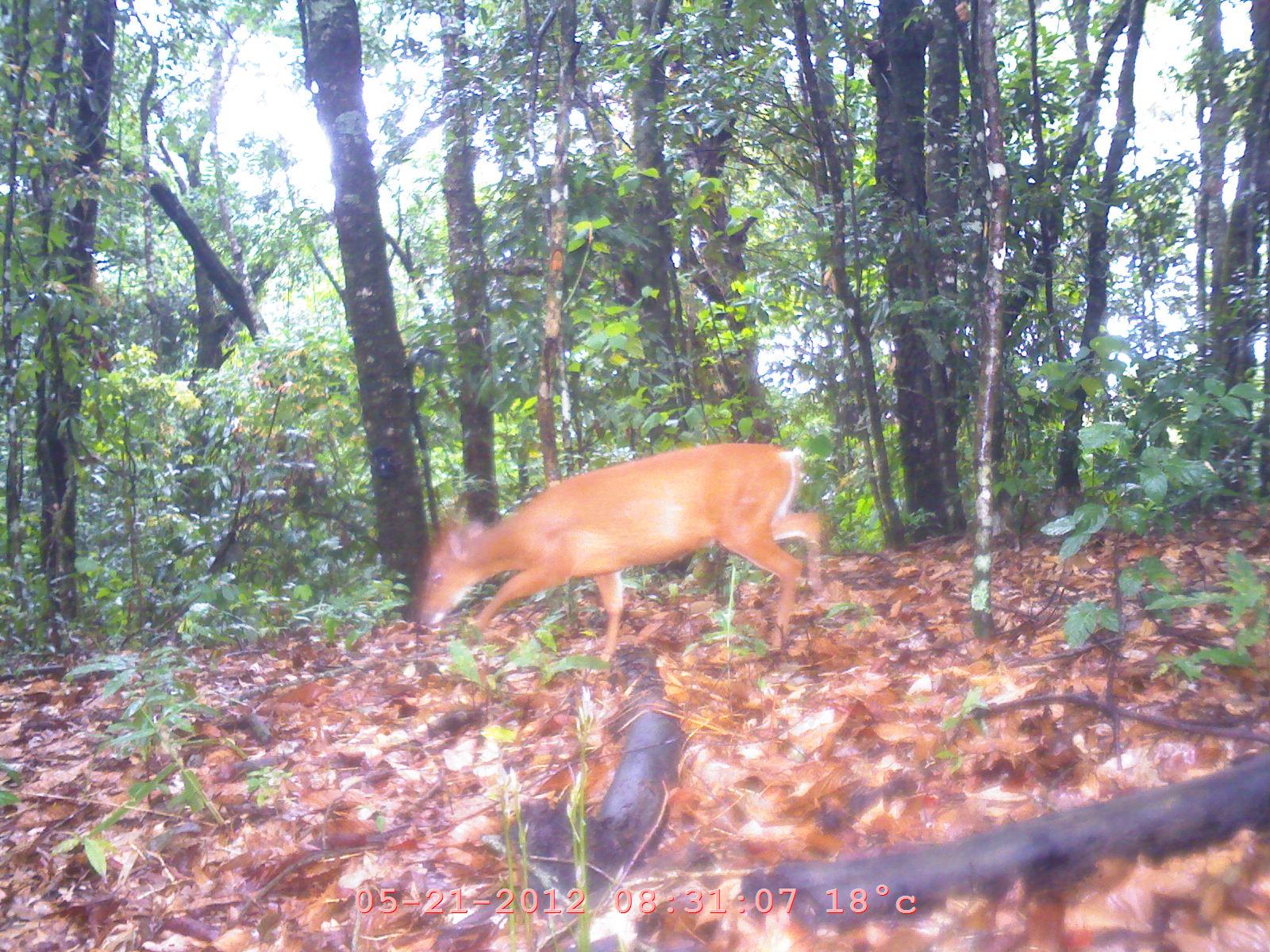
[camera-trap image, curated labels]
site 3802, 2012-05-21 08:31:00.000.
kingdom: Animalia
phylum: Chordata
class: Mammalia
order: Artiodactyla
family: Cervidae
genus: Muntiacus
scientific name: Muntiacus muntjak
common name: southern red muntjac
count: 1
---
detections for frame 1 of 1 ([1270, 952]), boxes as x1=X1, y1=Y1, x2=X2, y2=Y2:
muntiacus muntjak: x1=416, y1=440, x2=821, y2=669